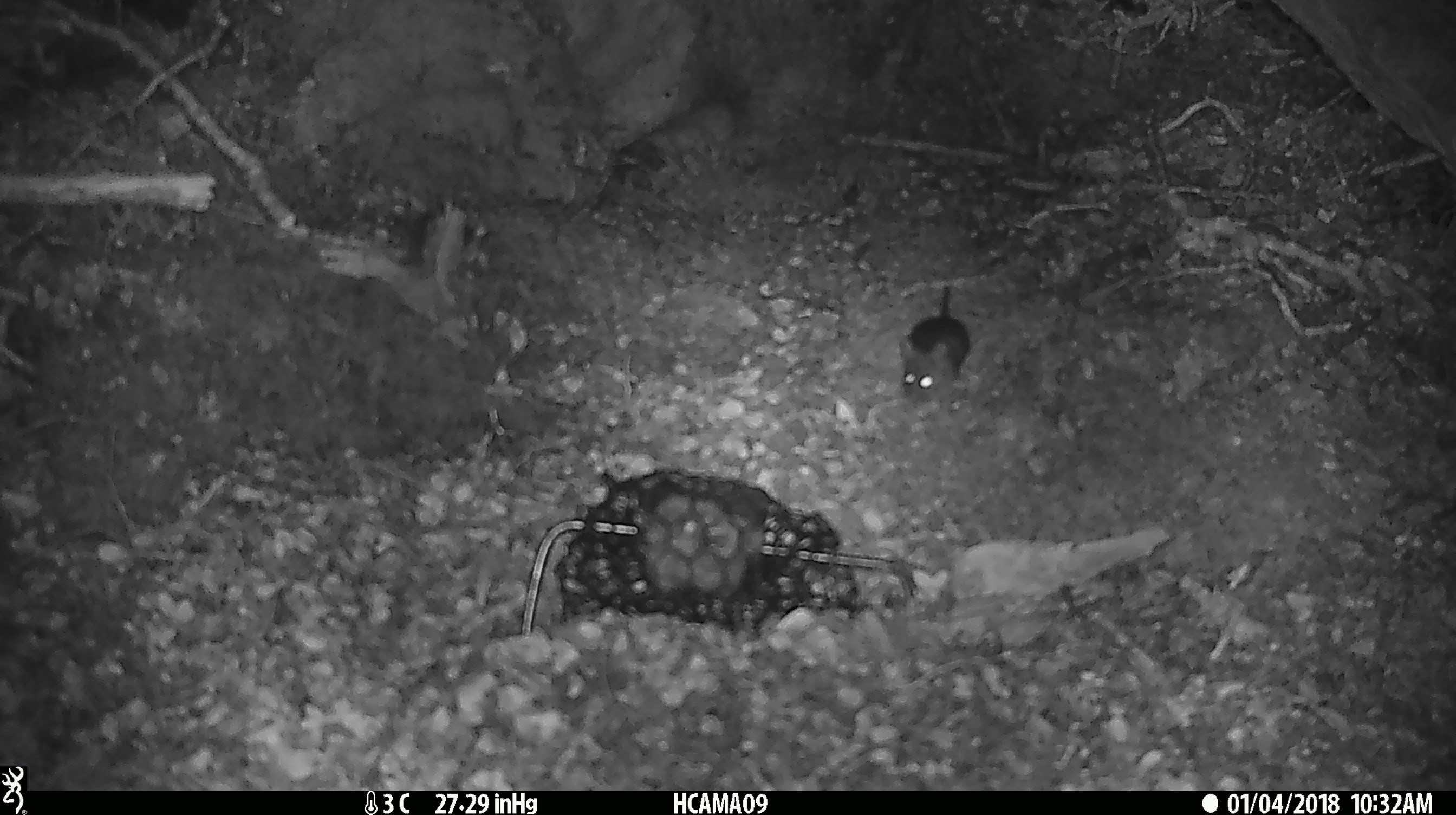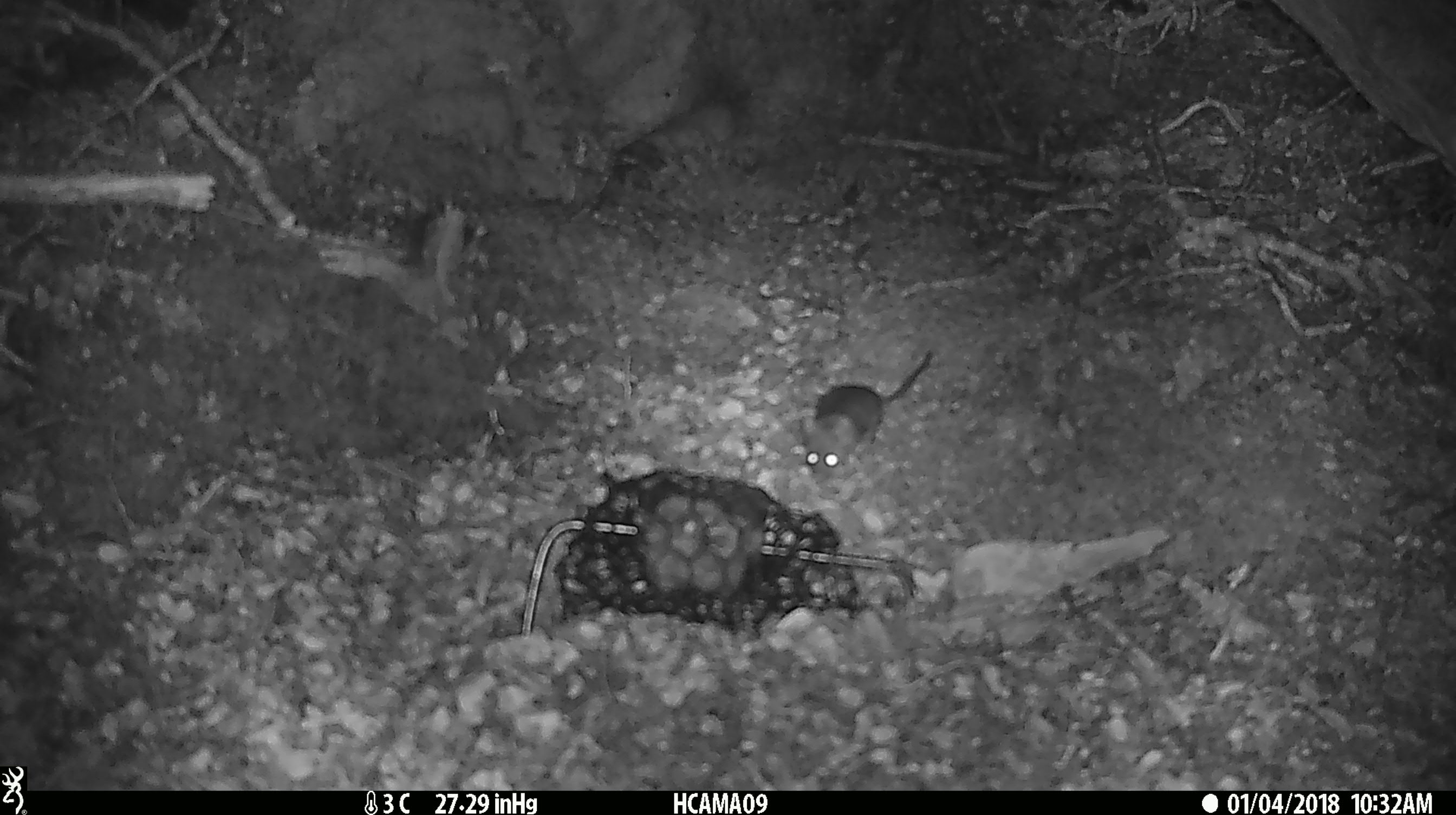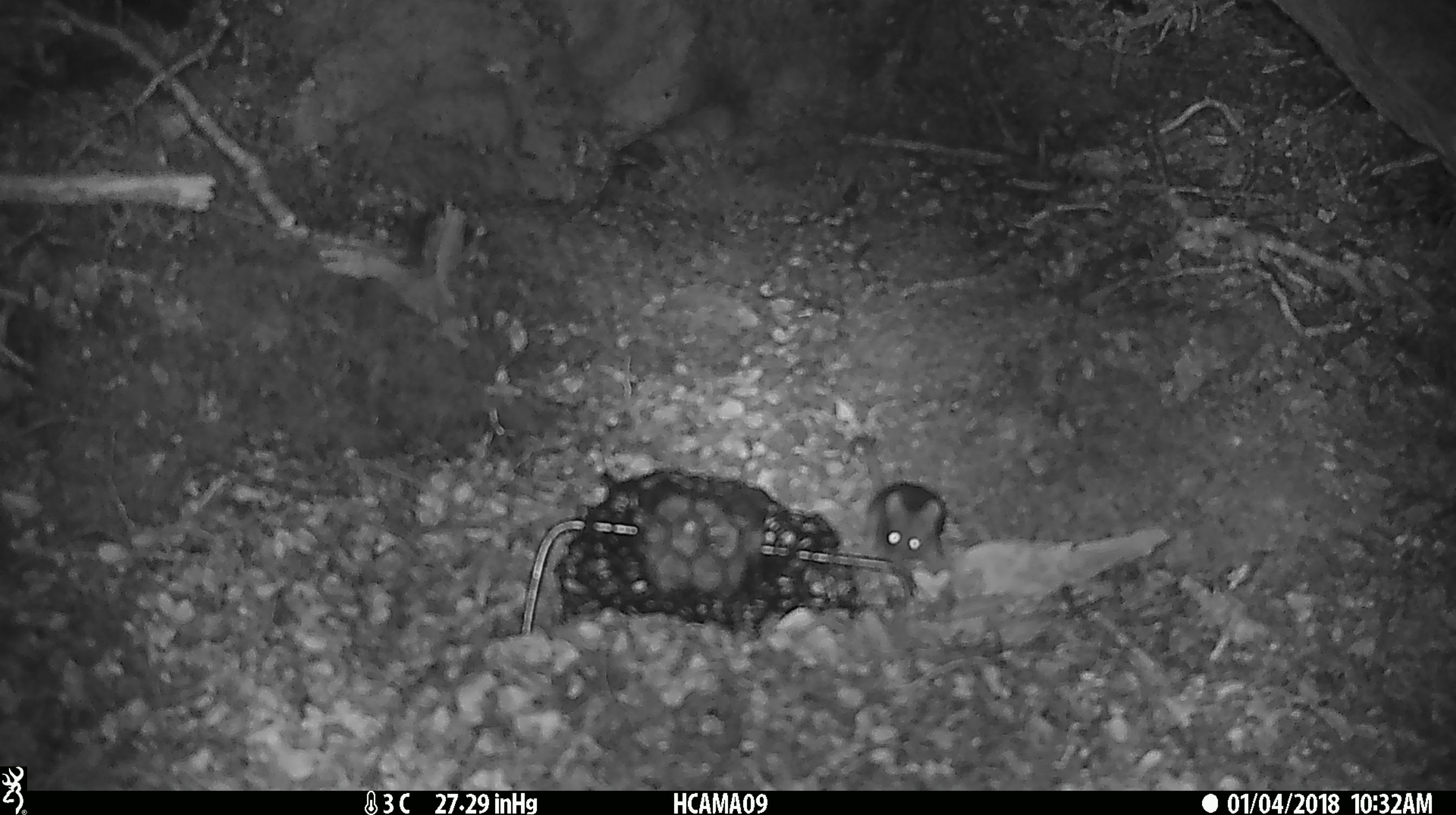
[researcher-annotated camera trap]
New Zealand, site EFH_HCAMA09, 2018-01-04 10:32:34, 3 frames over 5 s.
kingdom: Animalia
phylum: Chordata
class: Mammalia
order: Rodentia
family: Muridae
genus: Mus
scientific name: Mus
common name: mouse